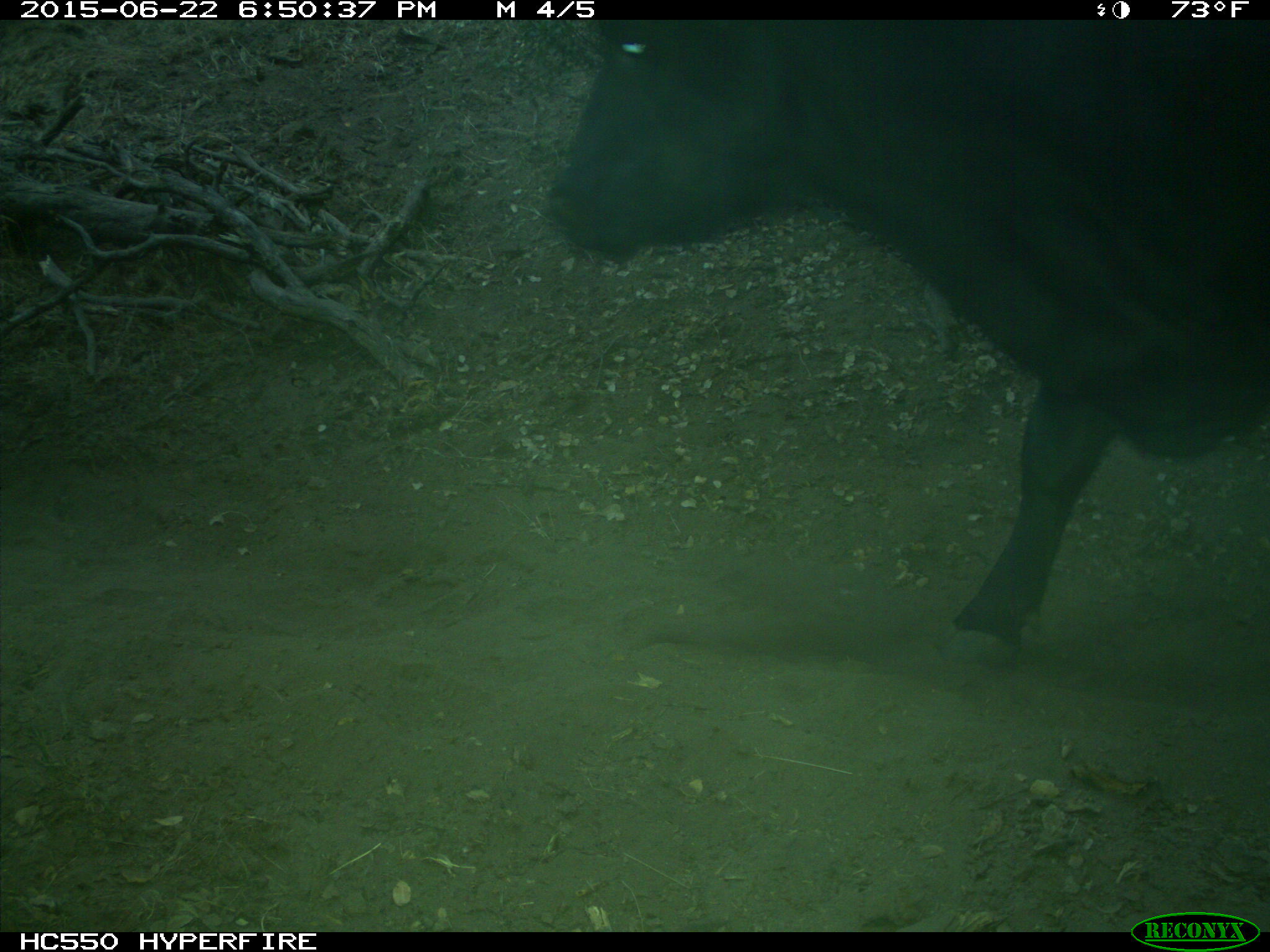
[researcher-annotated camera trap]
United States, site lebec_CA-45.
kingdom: Animalia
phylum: Chordata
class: Mammalia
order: Artiodactyla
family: Bovidae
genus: Bos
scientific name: Bos taurus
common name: domestic cow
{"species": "Bos taurus (domestic cow)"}